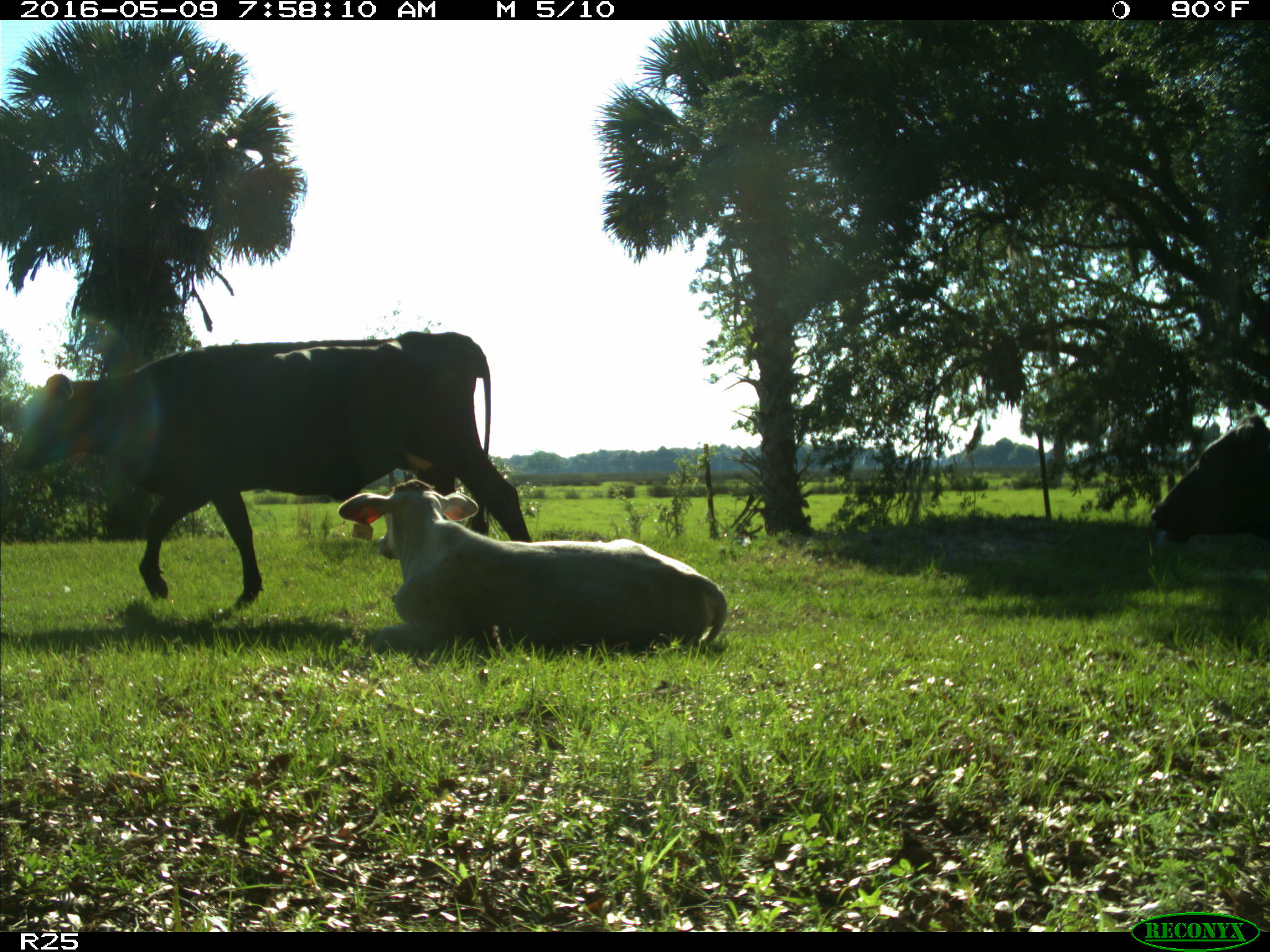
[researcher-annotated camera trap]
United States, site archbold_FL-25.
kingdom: Animalia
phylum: Chordata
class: Mammalia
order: Artiodactyla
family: Bovidae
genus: Bos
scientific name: Bos taurus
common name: domestic cow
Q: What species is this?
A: Bos taurus (domestic cow).